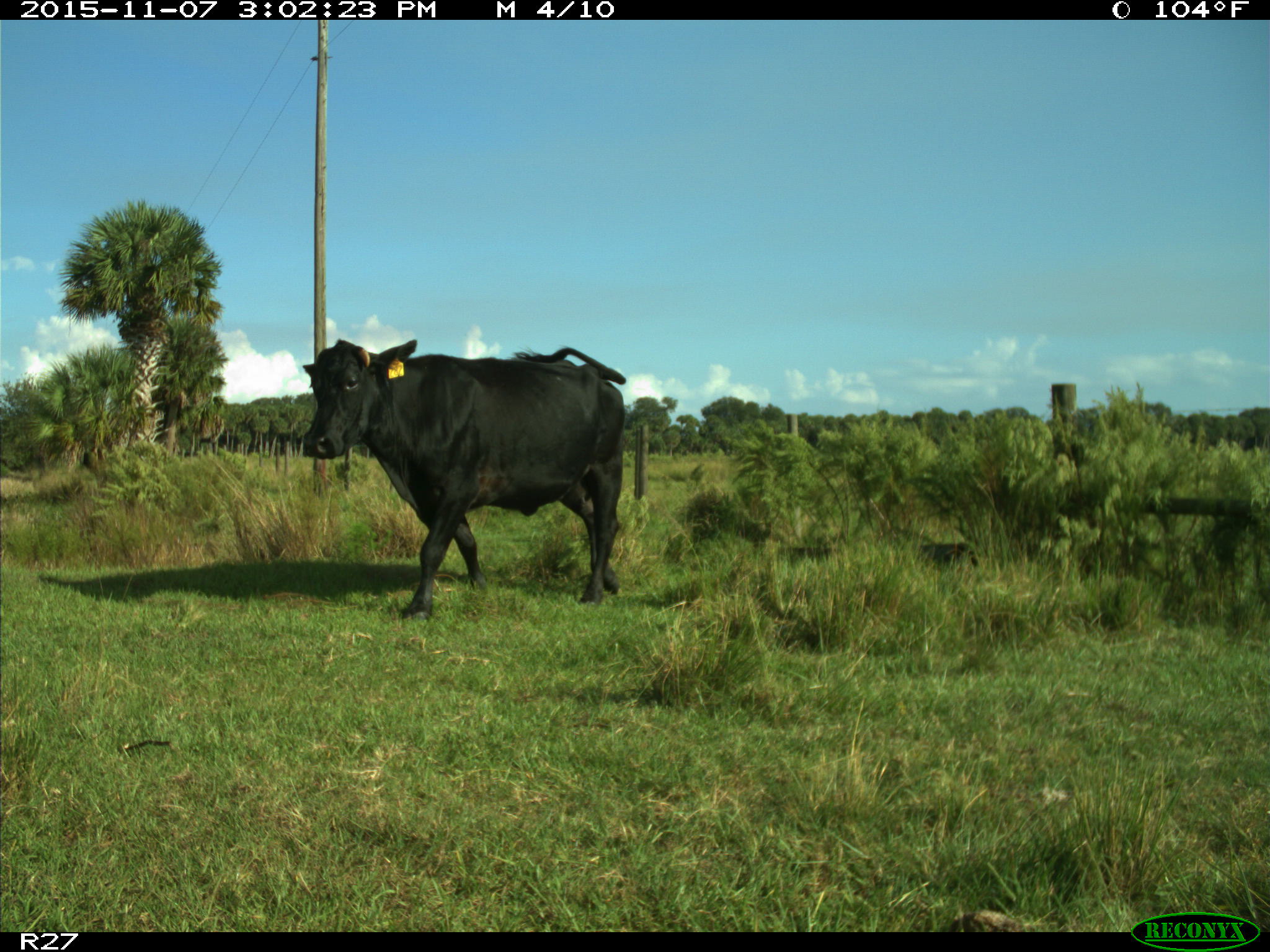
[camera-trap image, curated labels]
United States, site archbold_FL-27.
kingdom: Animalia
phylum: Chordata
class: Mammalia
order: Artiodactyla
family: Bovidae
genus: Bos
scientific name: Bos taurus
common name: domestic cow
Bos taurus (domestic cow).